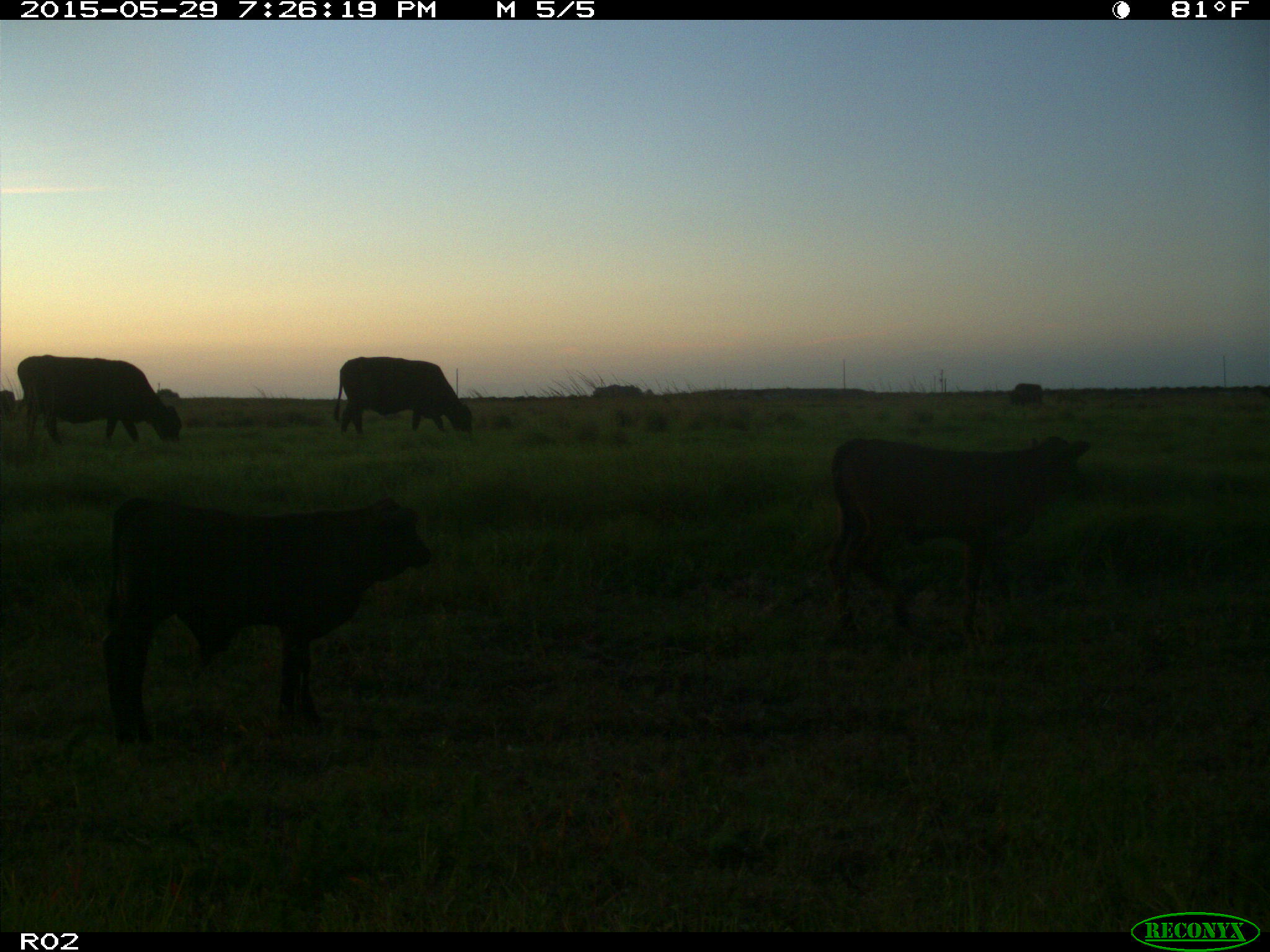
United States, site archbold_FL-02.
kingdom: Animalia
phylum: Chordata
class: Mammalia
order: Artiodactyla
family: Bovidae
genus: Bos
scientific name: Bos taurus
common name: domestic cow